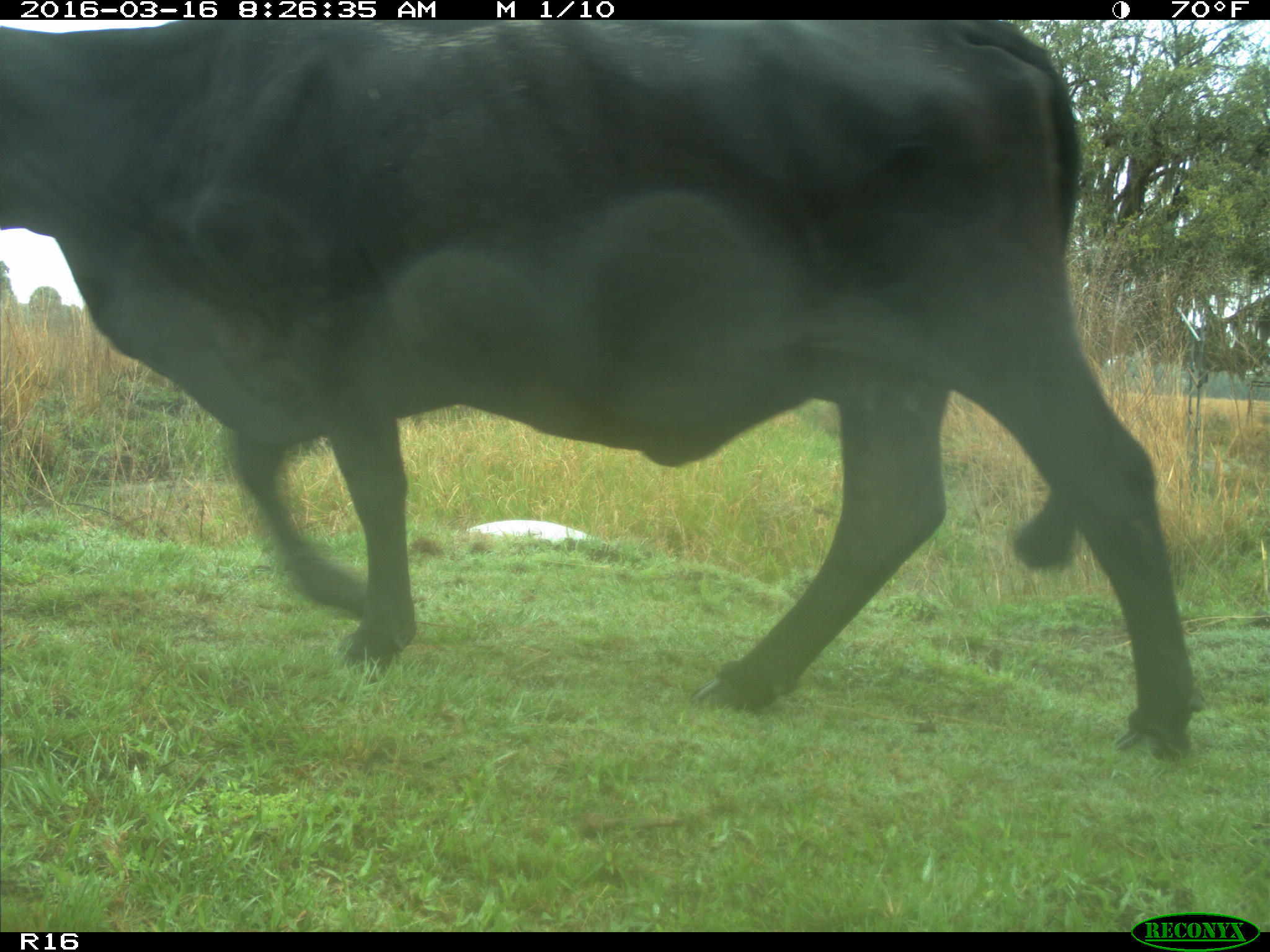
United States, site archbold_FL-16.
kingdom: Animalia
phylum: Chordata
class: Mammalia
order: Artiodactyla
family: Bovidae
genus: Bos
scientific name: Bos taurus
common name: domestic cow